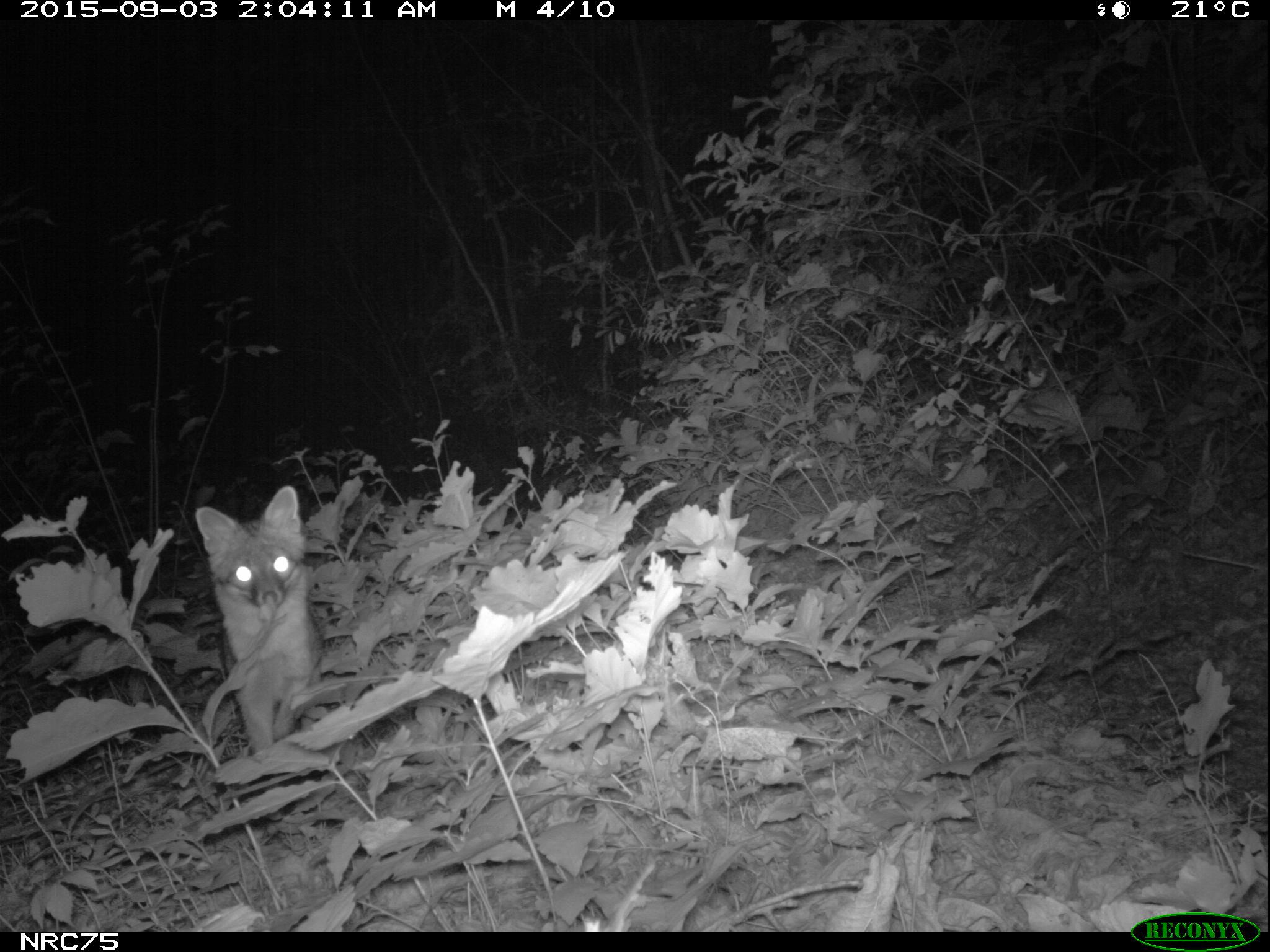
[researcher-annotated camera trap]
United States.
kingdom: Animalia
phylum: Chordata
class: Mammalia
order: Carnivora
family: Canidae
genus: Urocyon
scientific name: Urocyon cinereoargenteus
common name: gray fox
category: Grey Fox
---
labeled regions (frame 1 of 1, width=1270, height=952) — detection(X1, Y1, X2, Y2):
Grey Fox: detection(192, 477, 325, 753)